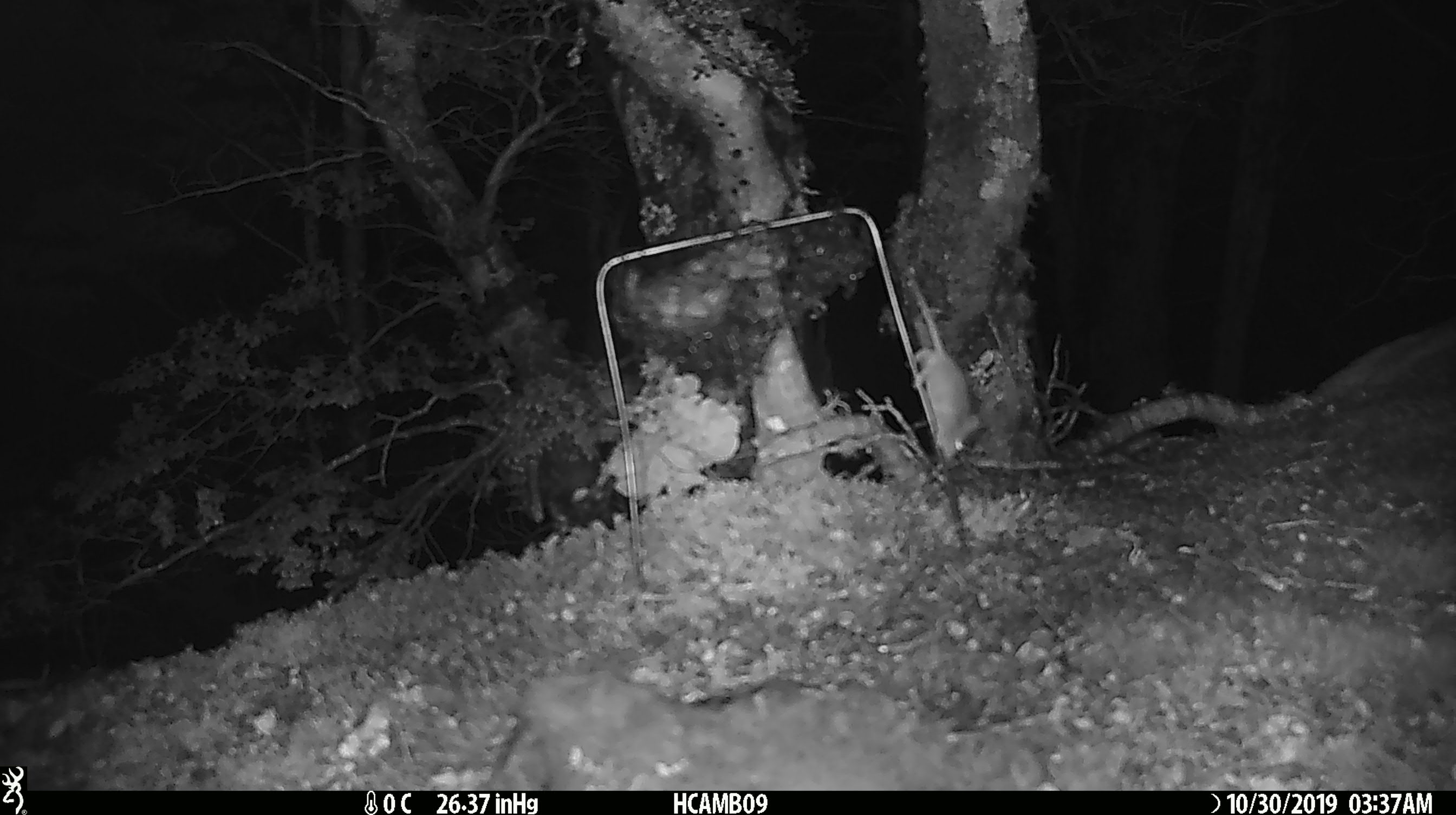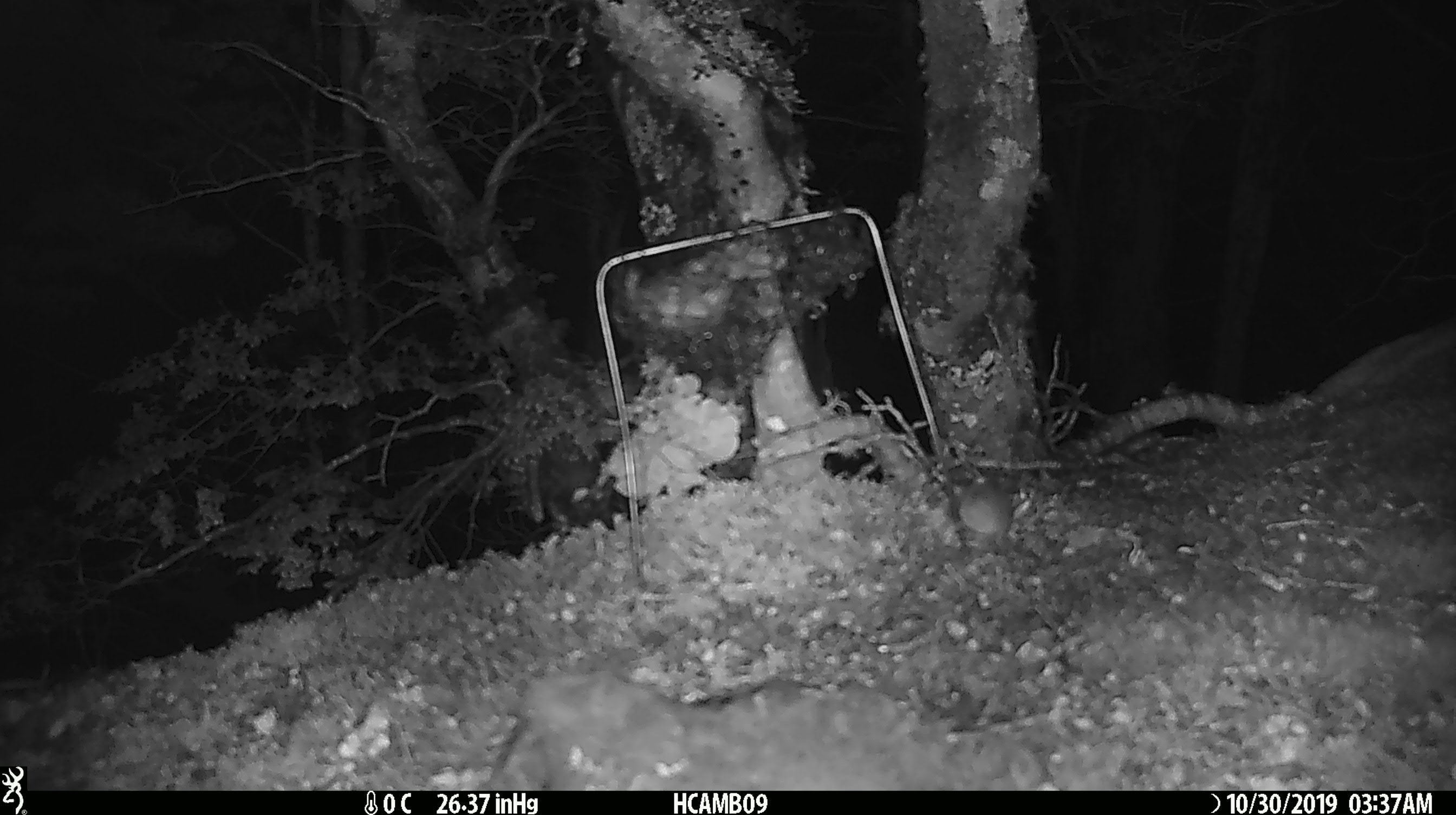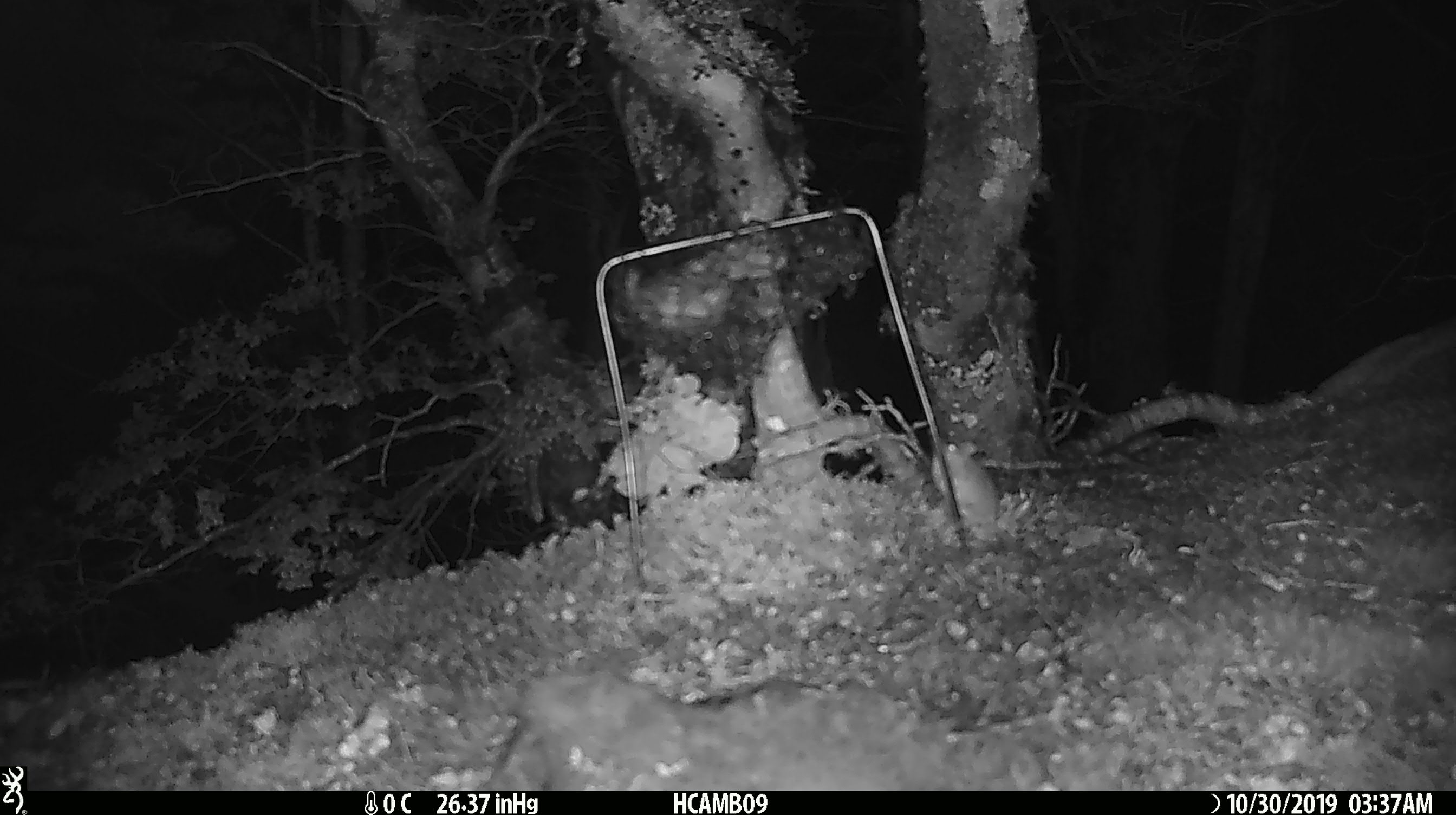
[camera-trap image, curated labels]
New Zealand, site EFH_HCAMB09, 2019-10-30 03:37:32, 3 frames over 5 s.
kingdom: Animalia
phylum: Chordata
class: Mammalia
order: Rodentia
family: Muridae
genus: Mus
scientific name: Mus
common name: mouse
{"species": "mouse (Mus)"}